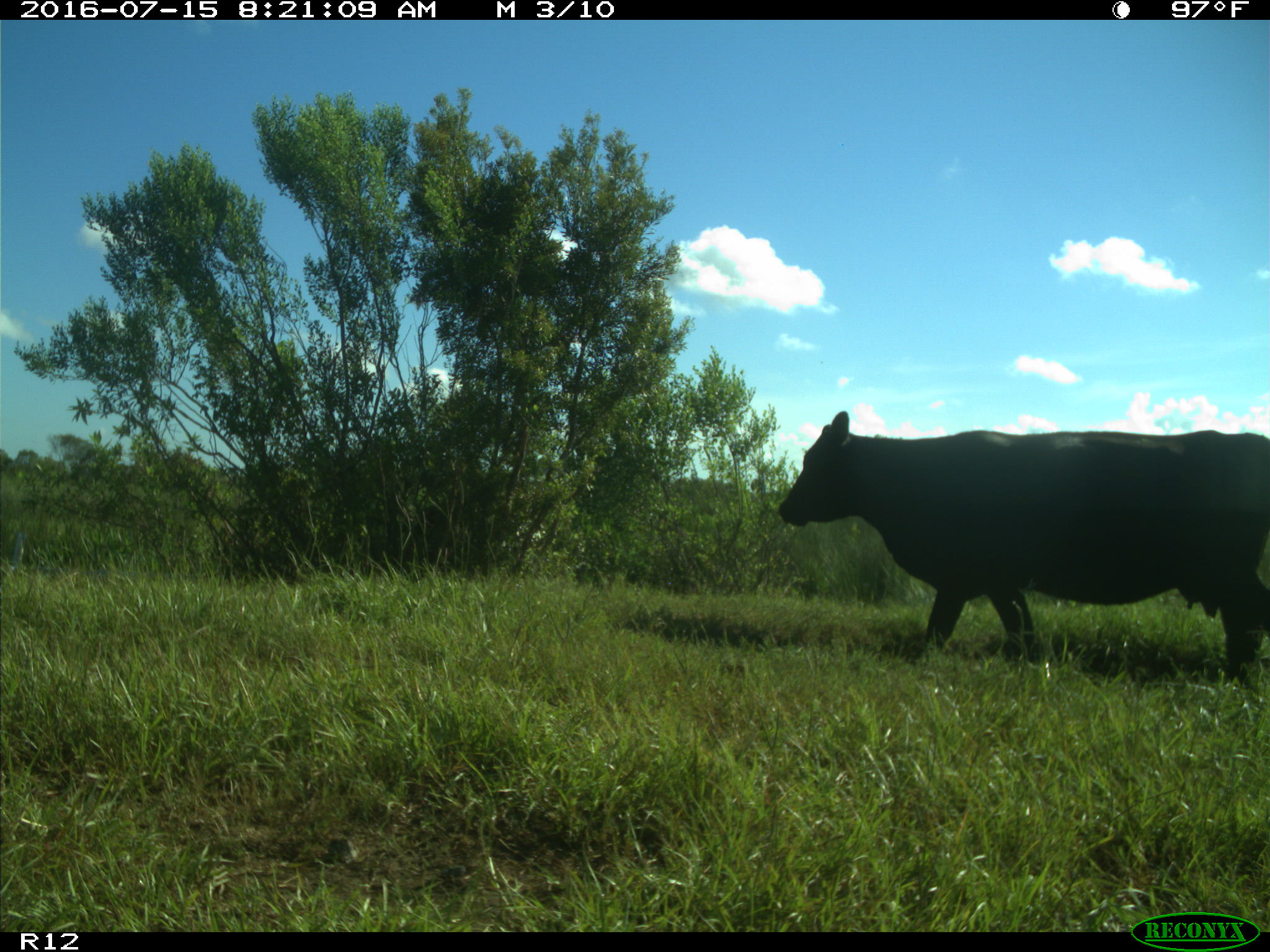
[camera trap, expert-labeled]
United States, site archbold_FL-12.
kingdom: Animalia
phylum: Chordata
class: Mammalia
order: Artiodactyla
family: Bovidae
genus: Bos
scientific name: Bos taurus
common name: domestic cow